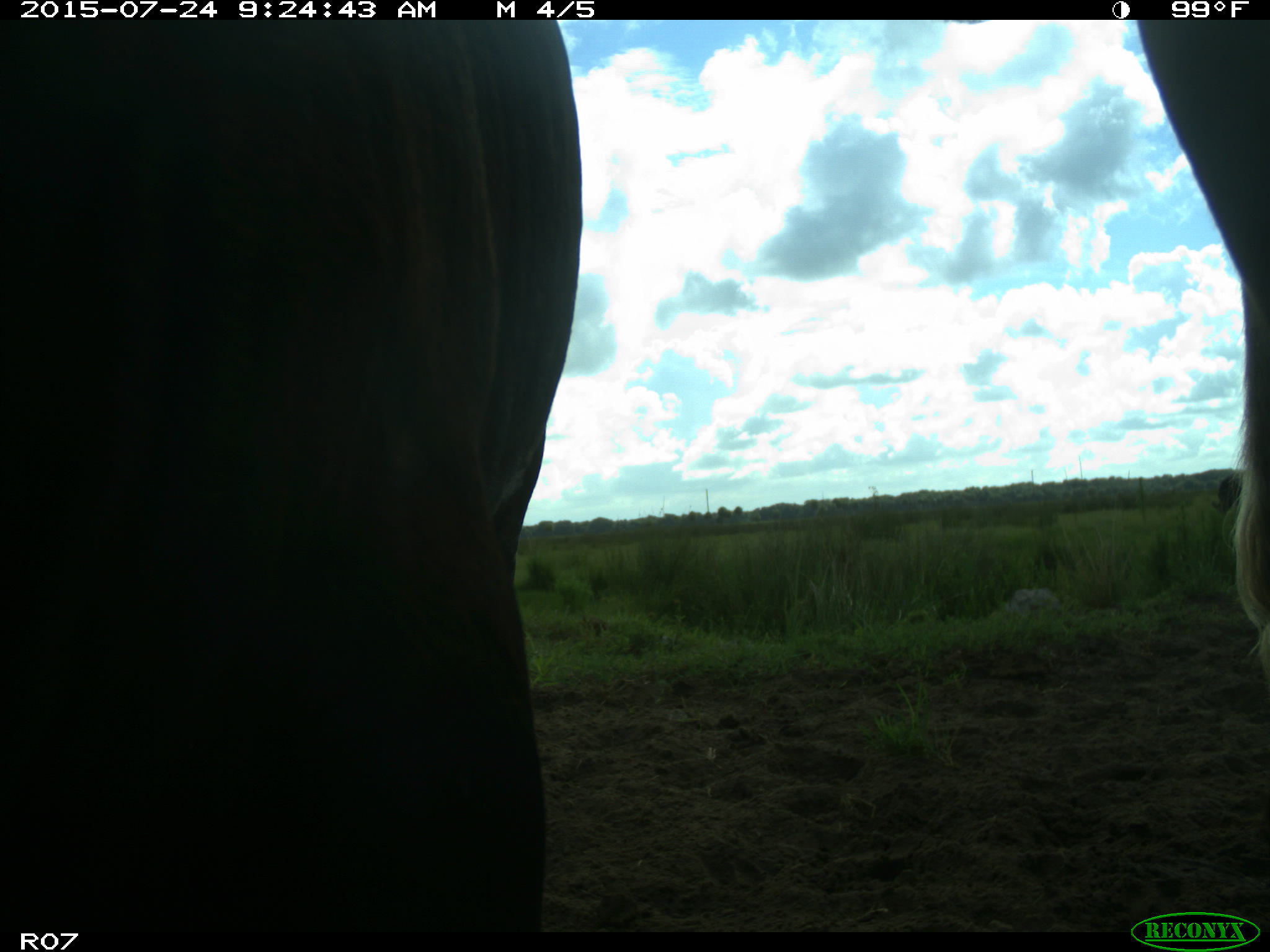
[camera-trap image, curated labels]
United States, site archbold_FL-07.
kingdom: Animalia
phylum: Chordata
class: Mammalia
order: Artiodactyla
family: Bovidae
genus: Bos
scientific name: Bos taurus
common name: domestic cow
Bos taurus (domestic cow).